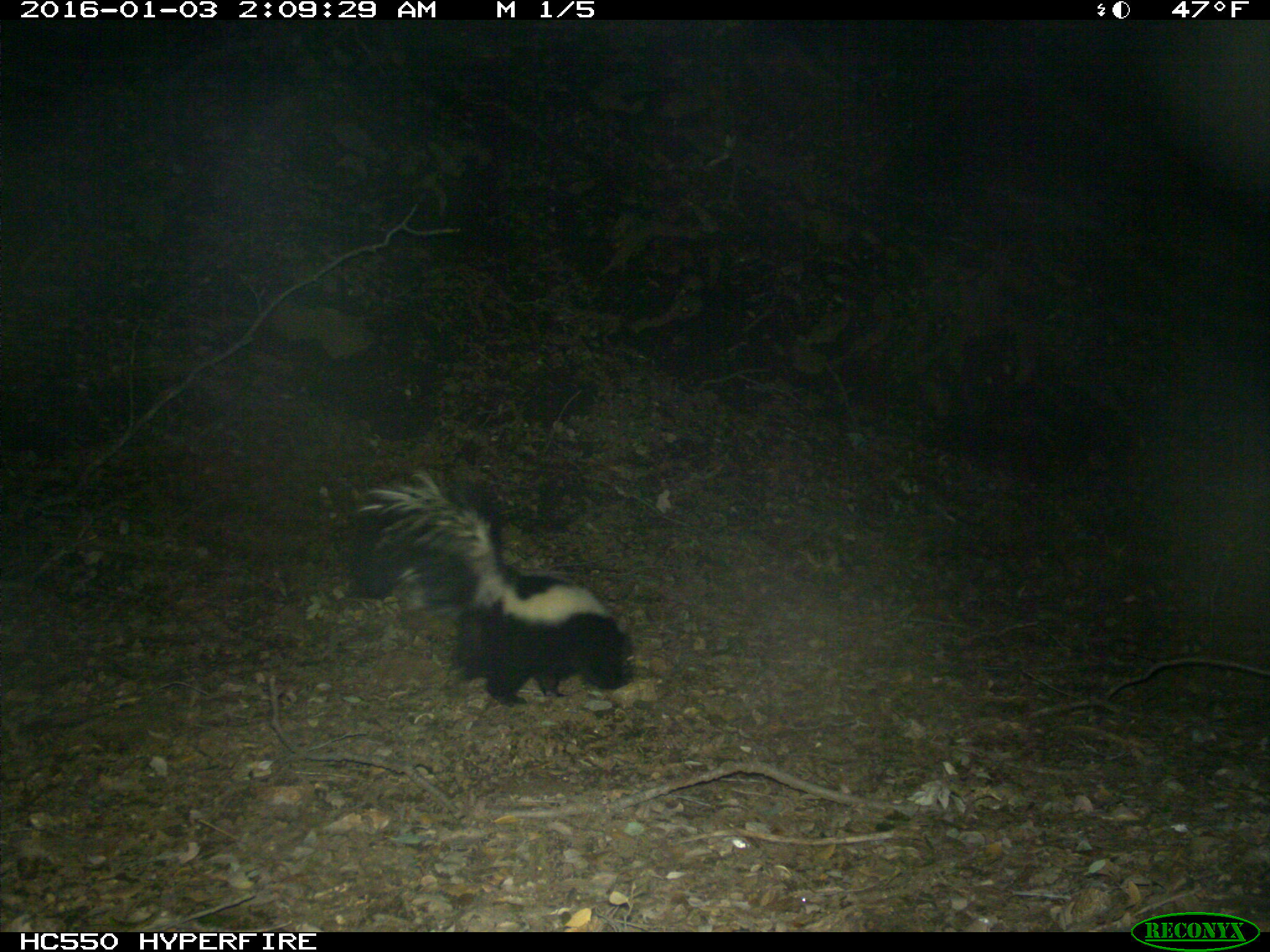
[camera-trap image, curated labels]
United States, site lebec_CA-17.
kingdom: Animalia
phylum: Chordata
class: Mammalia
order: Carnivora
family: Mephitidae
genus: Mephitis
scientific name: Mephitis mephitis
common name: striped skunk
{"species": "Mephitis mephitis (striped skunk)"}